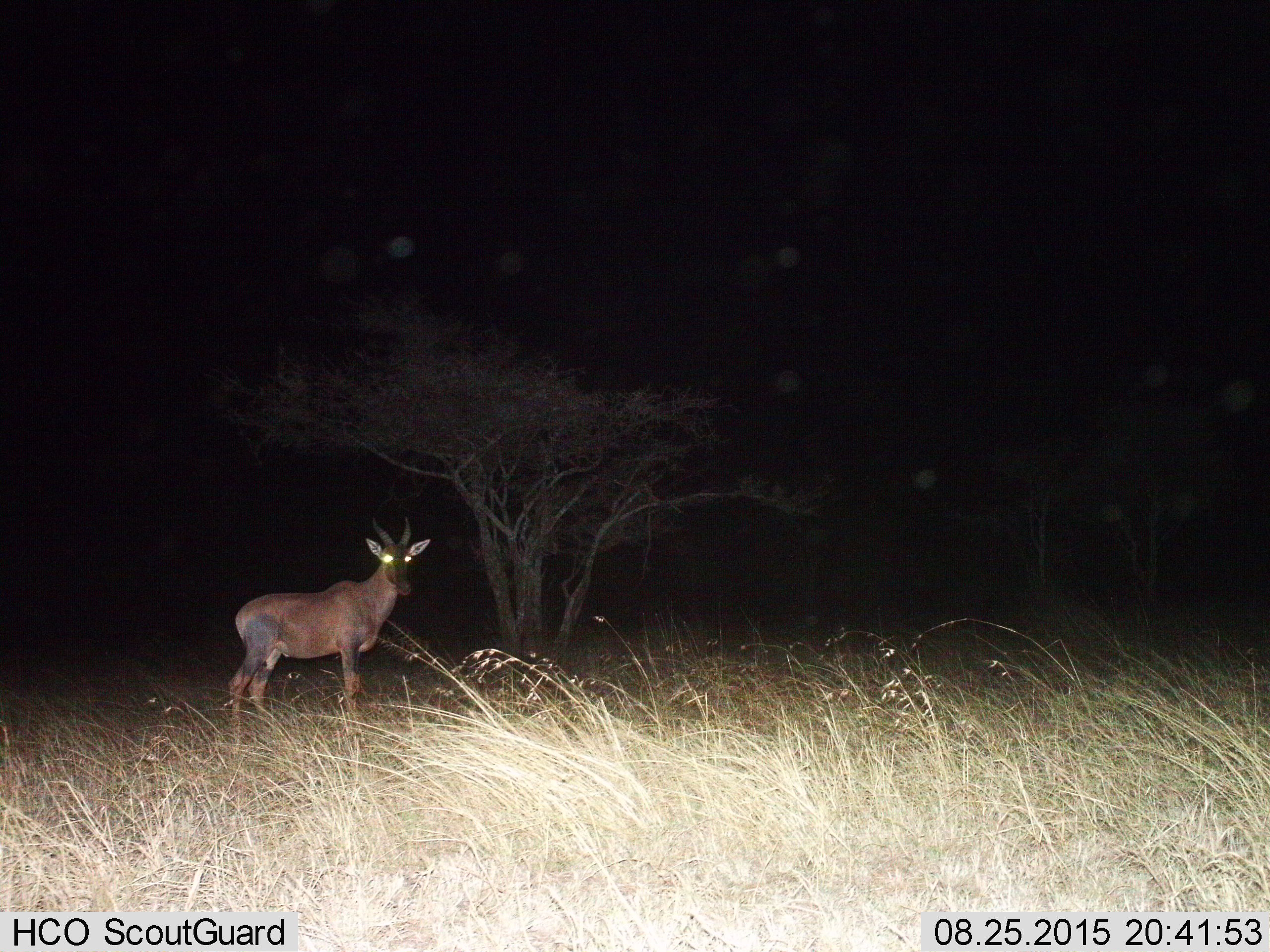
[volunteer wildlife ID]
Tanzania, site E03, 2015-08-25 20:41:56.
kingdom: Animalia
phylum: Chordata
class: Mammalia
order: Artiodactyla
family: Bovidae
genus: Damaliscus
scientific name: Damaliscus lunatus jimela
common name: topi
Topi (Damaliscus lunatus jimela), count 1. Behavior (volunteer vote fractions): standing 94%, resting 6%, moving 0%, interacting 0%. Young present (vote fraction): 0%. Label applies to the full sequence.